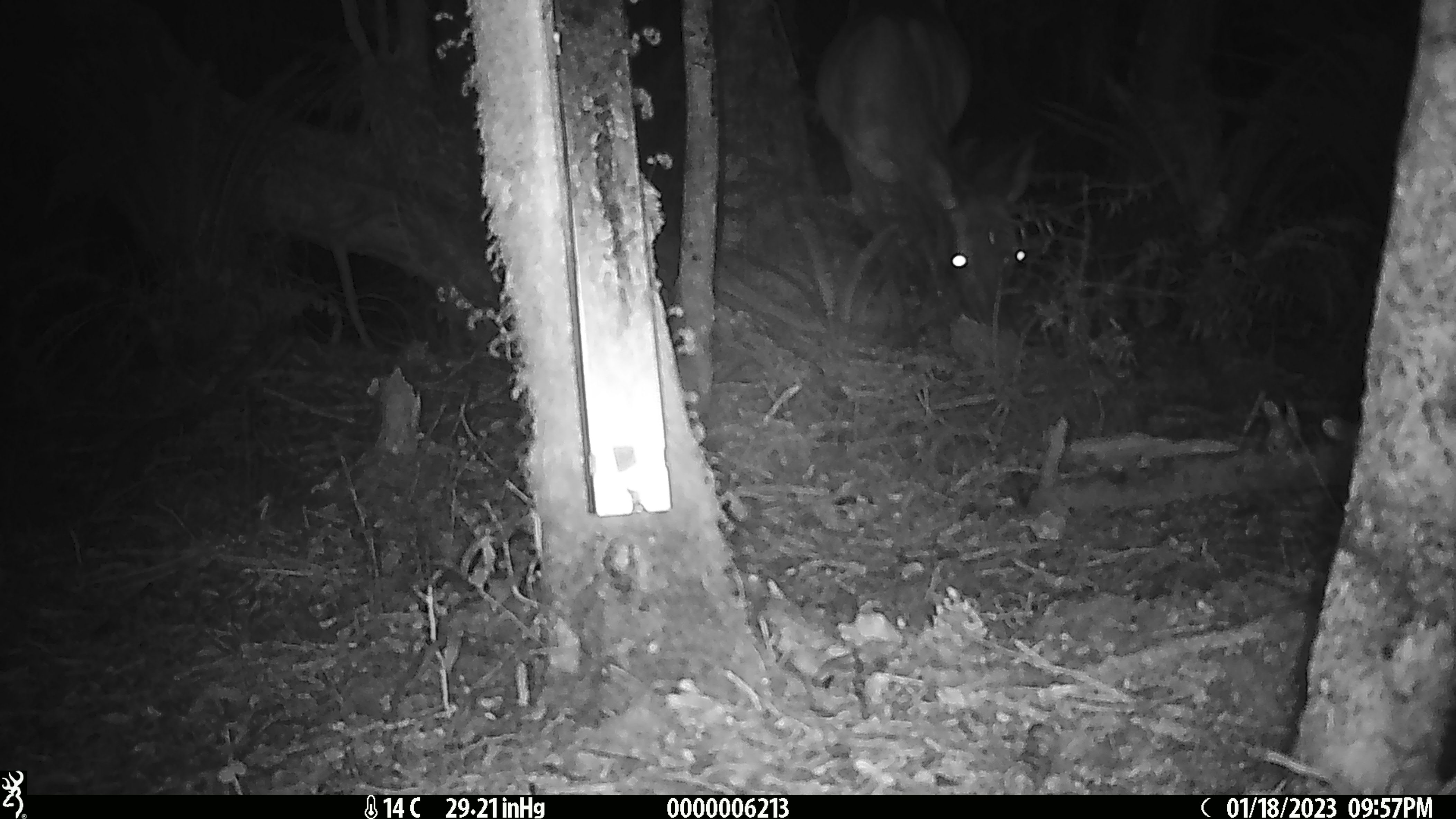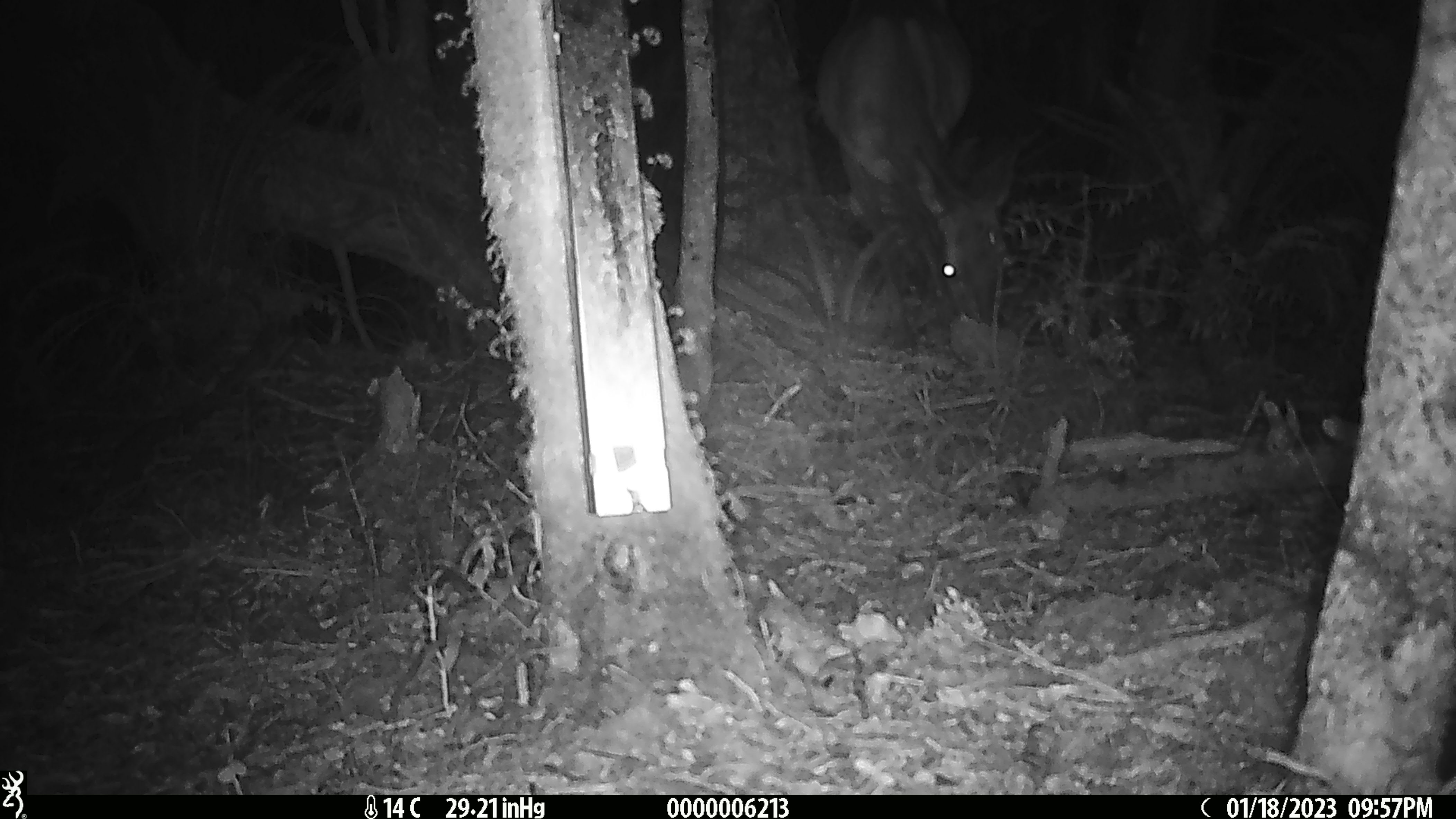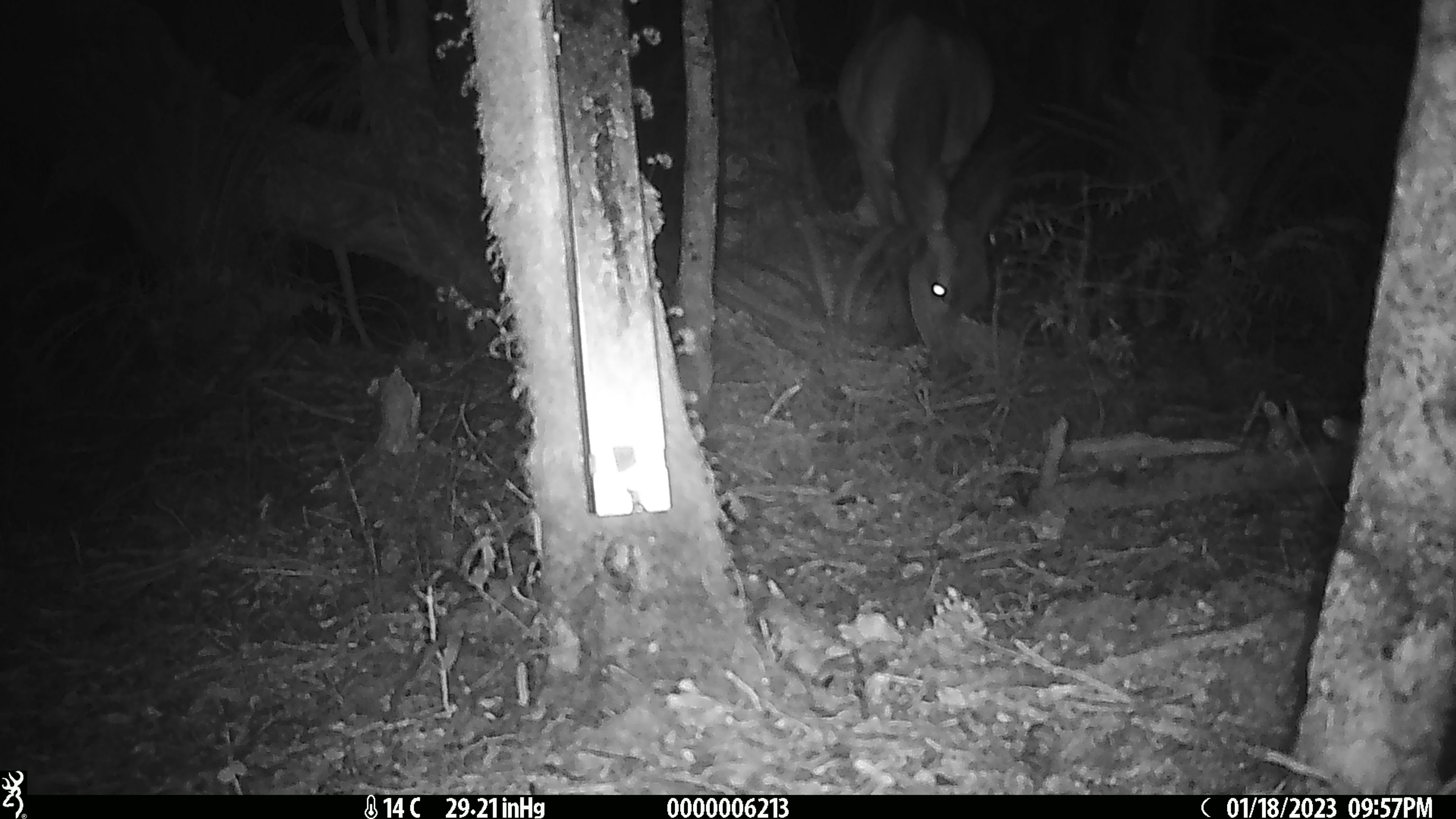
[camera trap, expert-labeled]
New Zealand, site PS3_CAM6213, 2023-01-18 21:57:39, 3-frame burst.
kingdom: Animalia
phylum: Chordata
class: Mammalia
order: Artiodactyla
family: Cervidae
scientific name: Cervidae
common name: deer